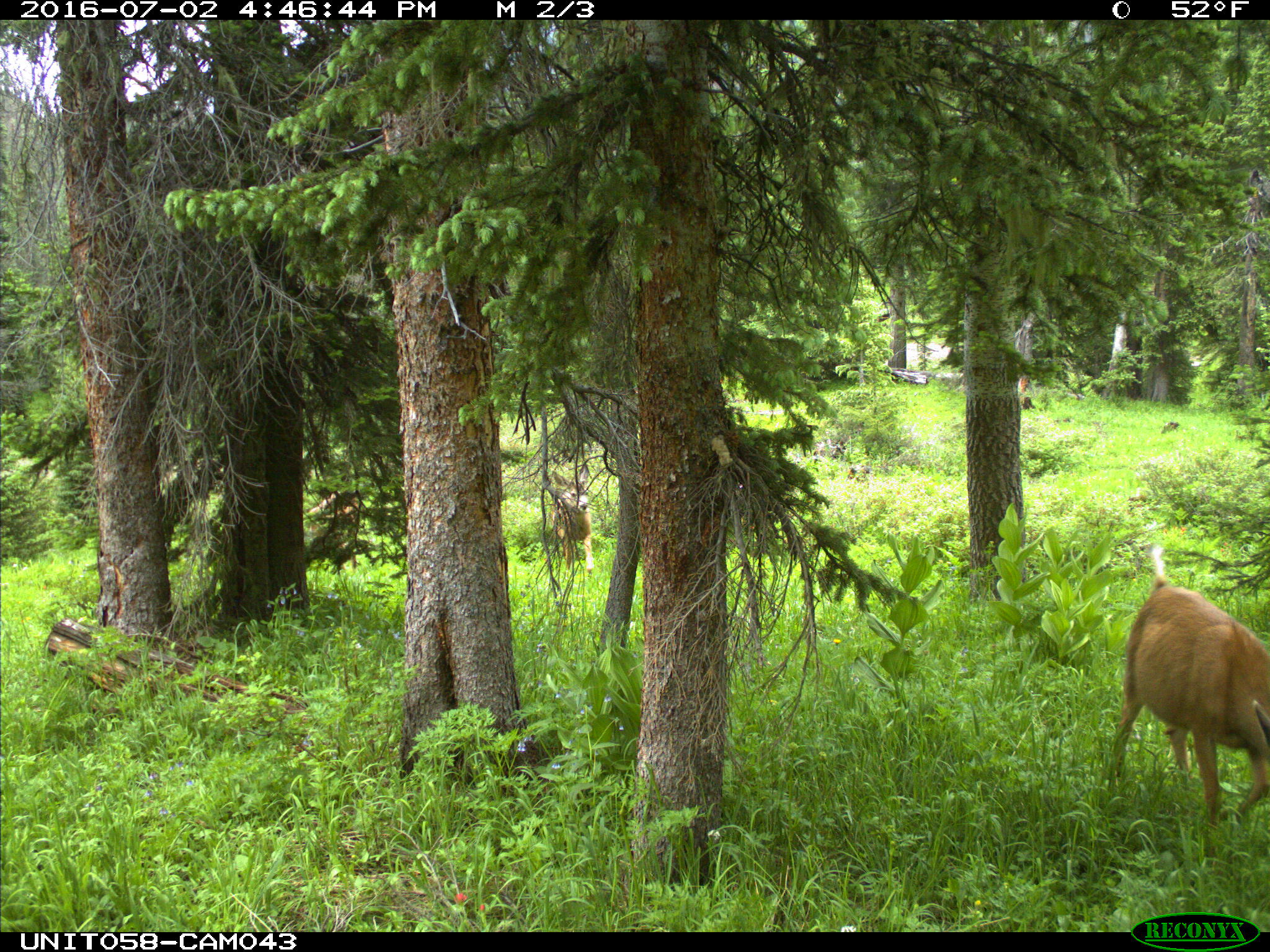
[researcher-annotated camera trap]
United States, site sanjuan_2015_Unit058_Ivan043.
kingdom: Animalia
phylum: Chordata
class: Mammalia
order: Artiodactyla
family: Cervidae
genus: Odocoileus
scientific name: Odocoileus hemionus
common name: mule deer